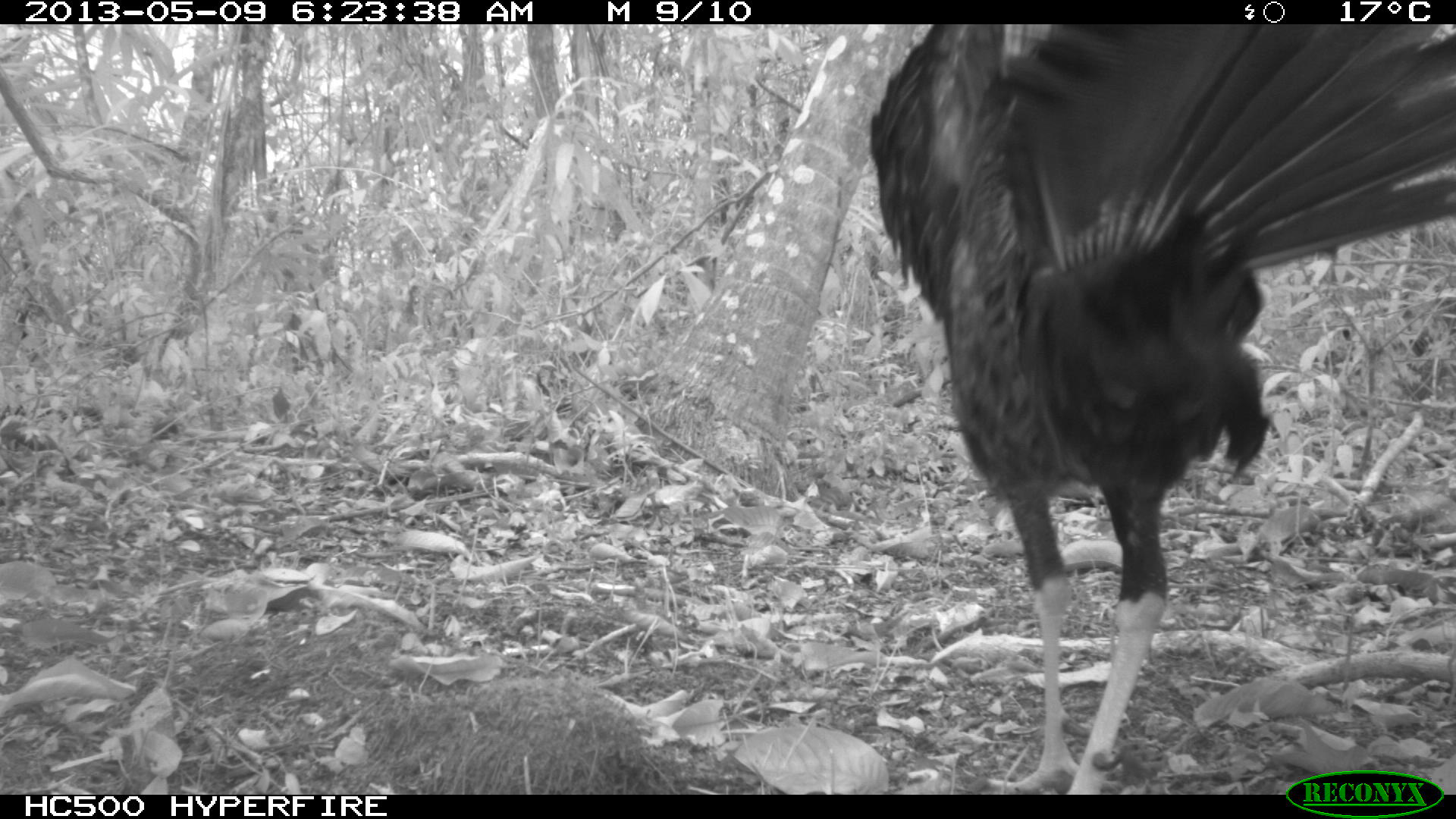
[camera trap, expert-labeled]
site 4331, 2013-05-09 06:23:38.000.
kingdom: Animalia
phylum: Chordata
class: Aves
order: Galliformes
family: Phasianidae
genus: Meleagris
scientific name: Meleagris ocellata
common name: ocellated turkey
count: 1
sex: male